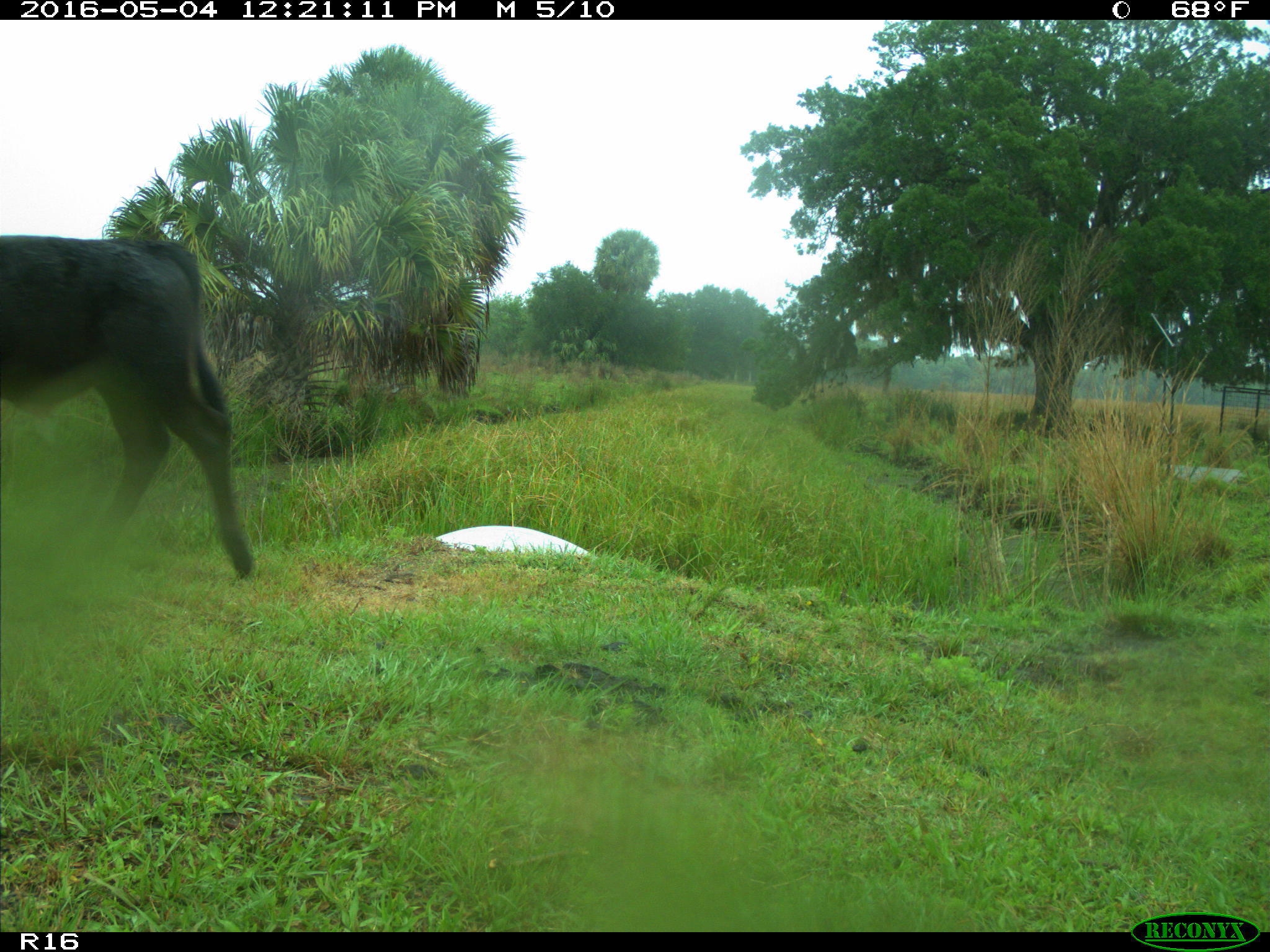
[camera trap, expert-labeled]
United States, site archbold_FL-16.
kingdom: Animalia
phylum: Chordata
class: Mammalia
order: Artiodactyla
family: Bovidae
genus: Bos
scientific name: Bos taurus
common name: domestic cow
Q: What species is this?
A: Bos taurus (domestic cow).